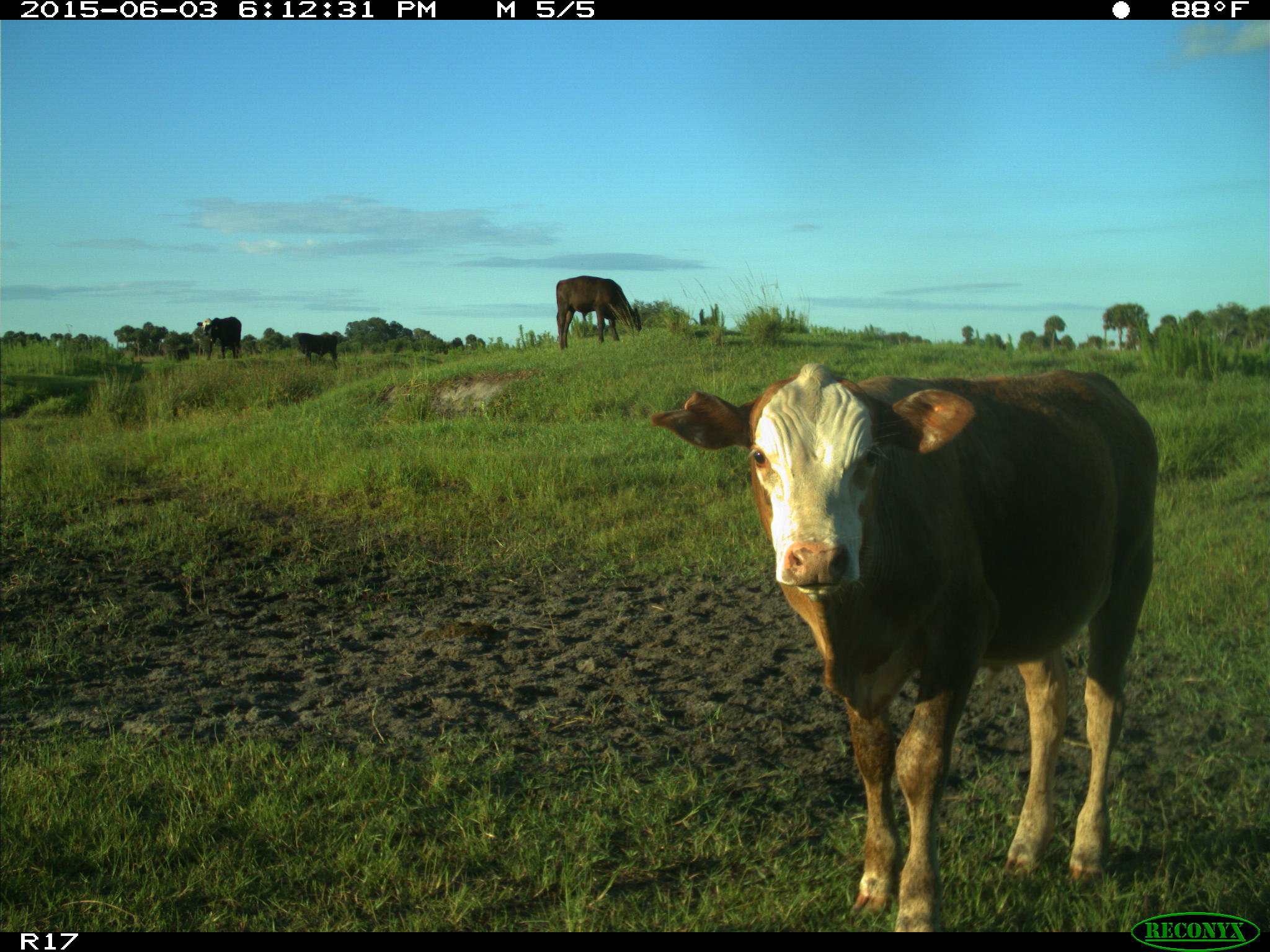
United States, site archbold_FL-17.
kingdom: Animalia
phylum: Chordata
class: Mammalia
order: Artiodactyla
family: Bovidae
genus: Bos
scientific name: Bos taurus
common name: domestic cow